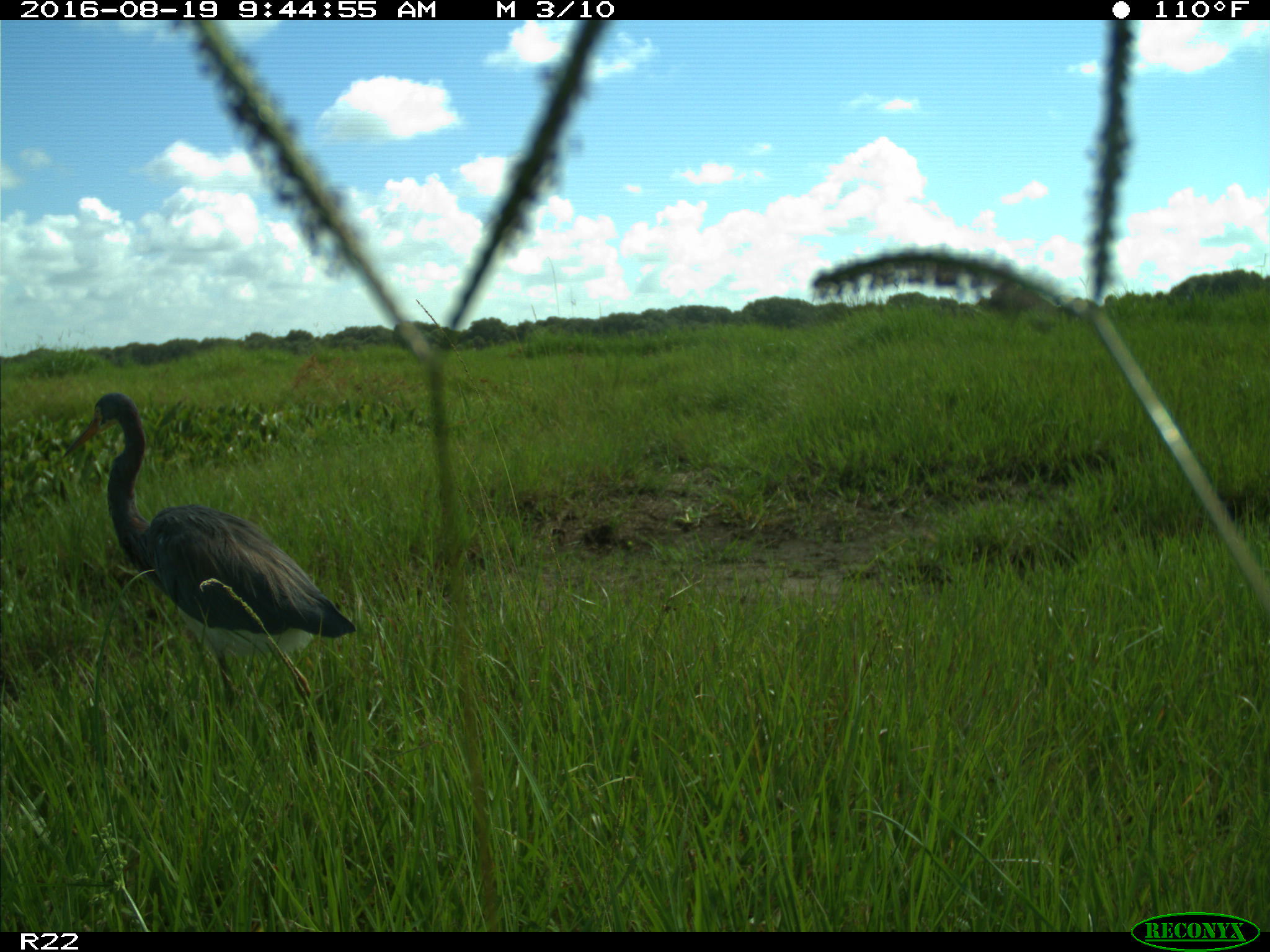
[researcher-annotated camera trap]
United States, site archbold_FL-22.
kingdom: Animalia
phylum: Chordata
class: Aves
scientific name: Aves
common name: birds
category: unidentified bird